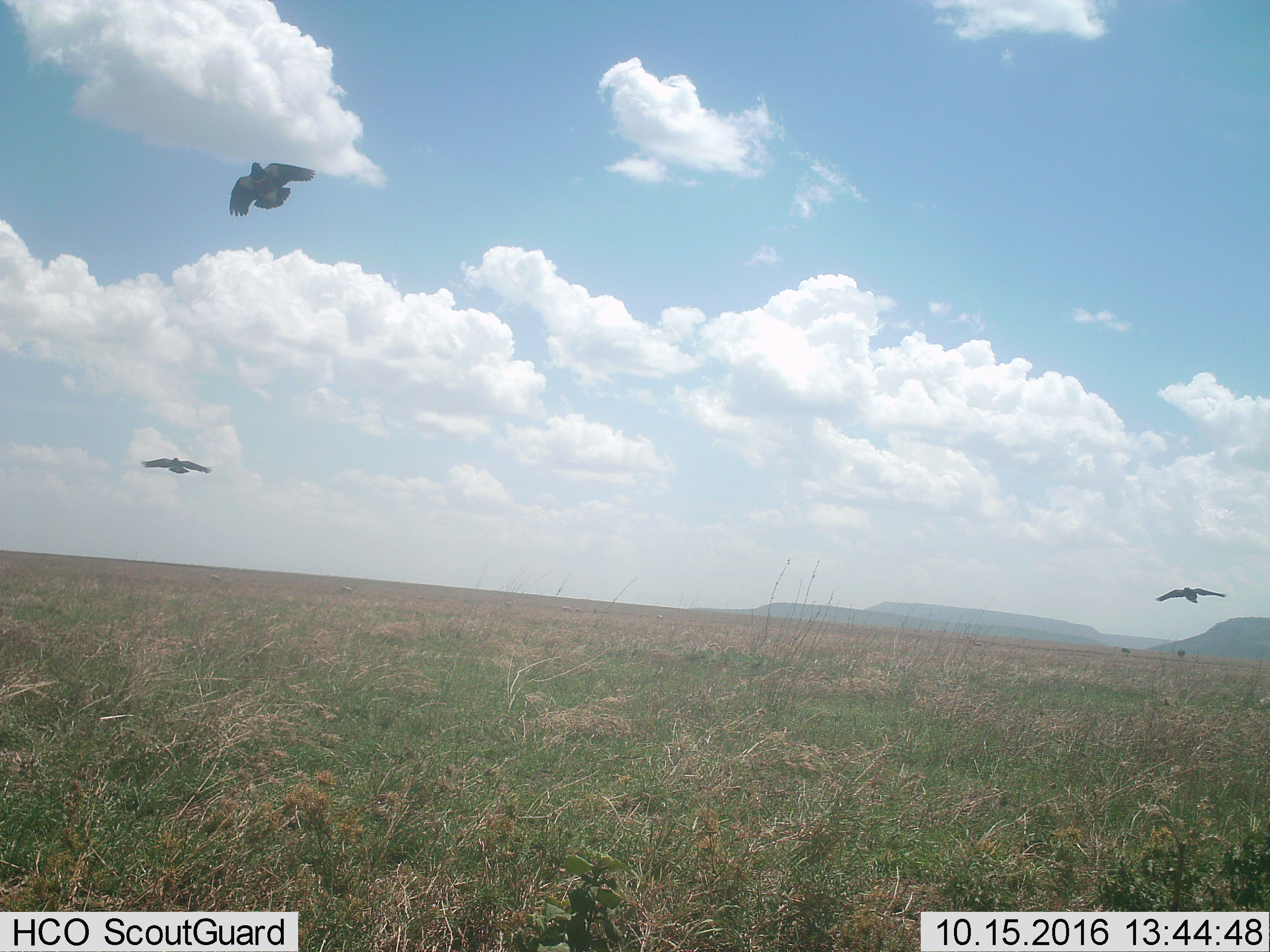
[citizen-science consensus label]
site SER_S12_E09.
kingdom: Animalia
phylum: Chordata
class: Aves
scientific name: Aves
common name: bird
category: birdother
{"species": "birdother (bird) (Aves)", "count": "3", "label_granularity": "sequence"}